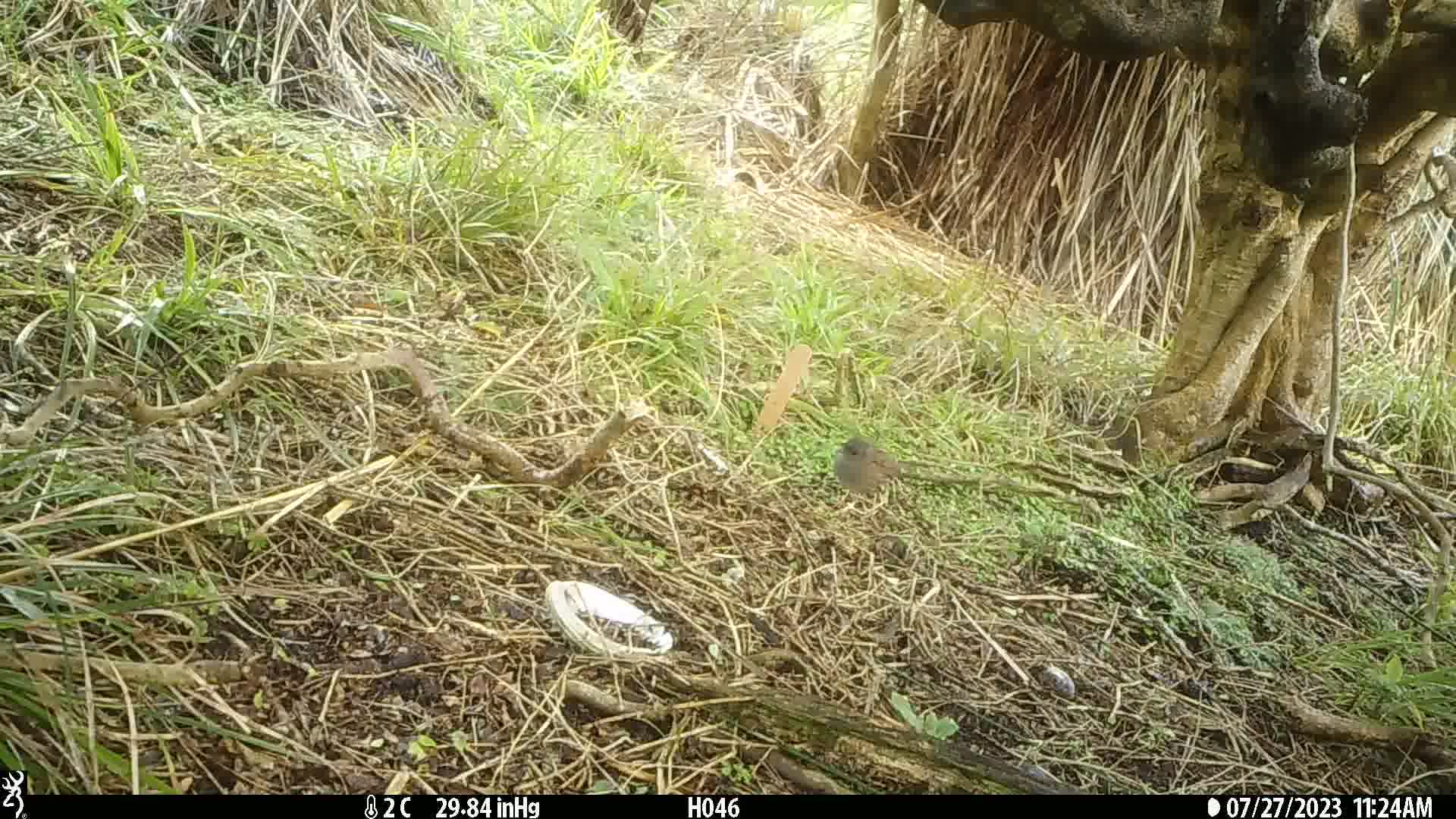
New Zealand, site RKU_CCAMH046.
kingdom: Animalia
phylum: Chordata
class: Aves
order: Passeriformes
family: Prunellidae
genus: Prunella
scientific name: Prunella modularis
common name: dunnock